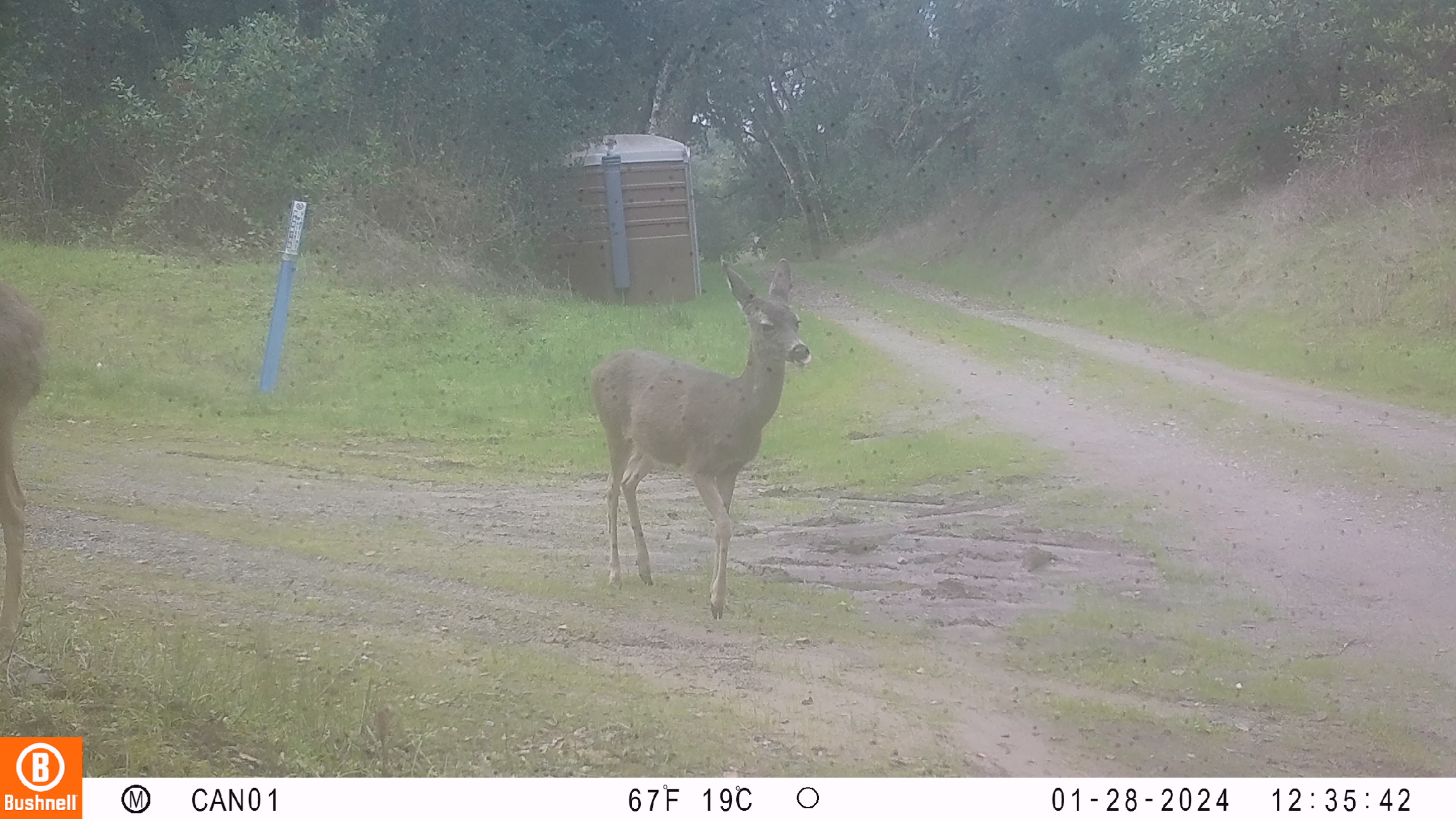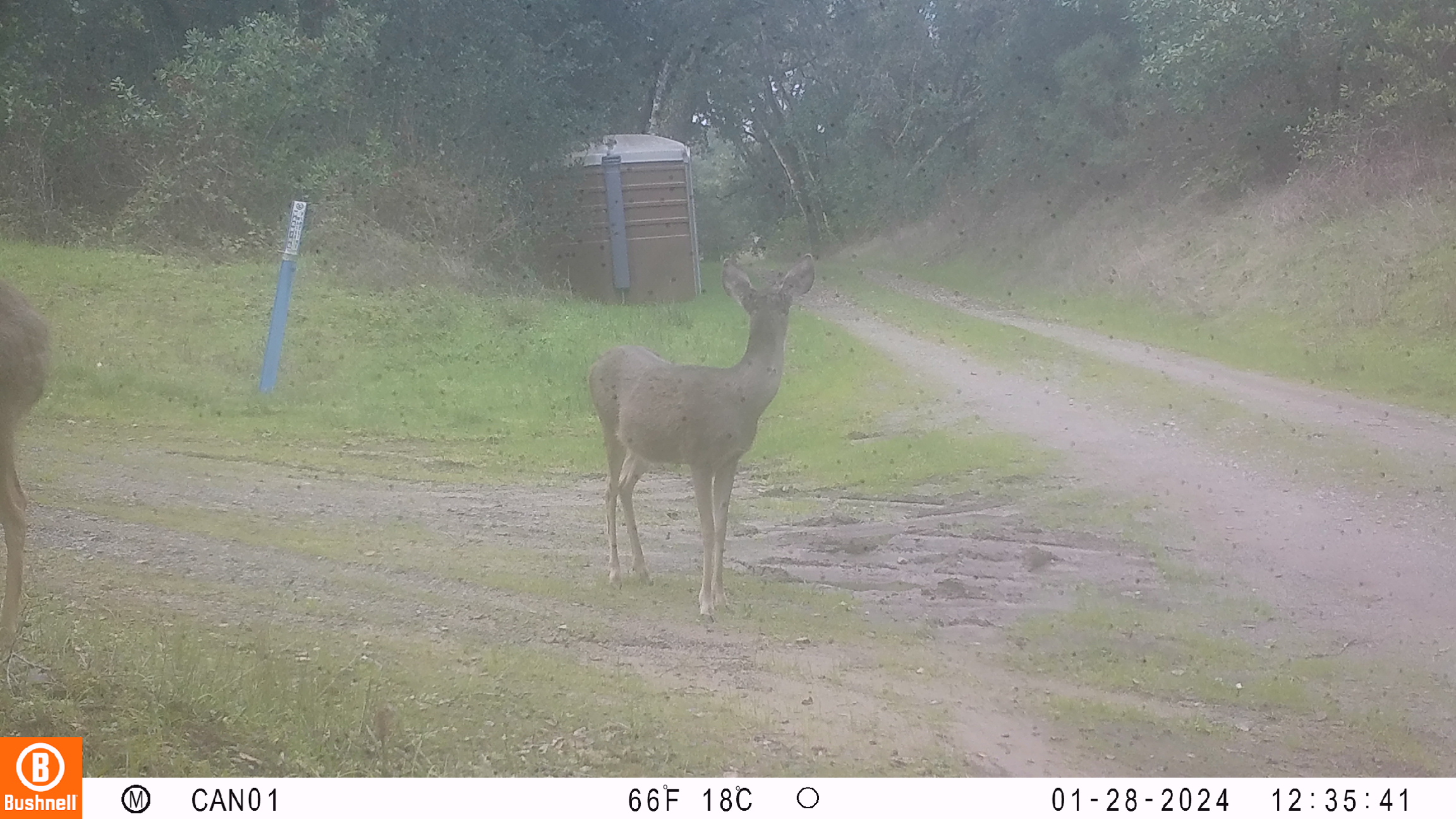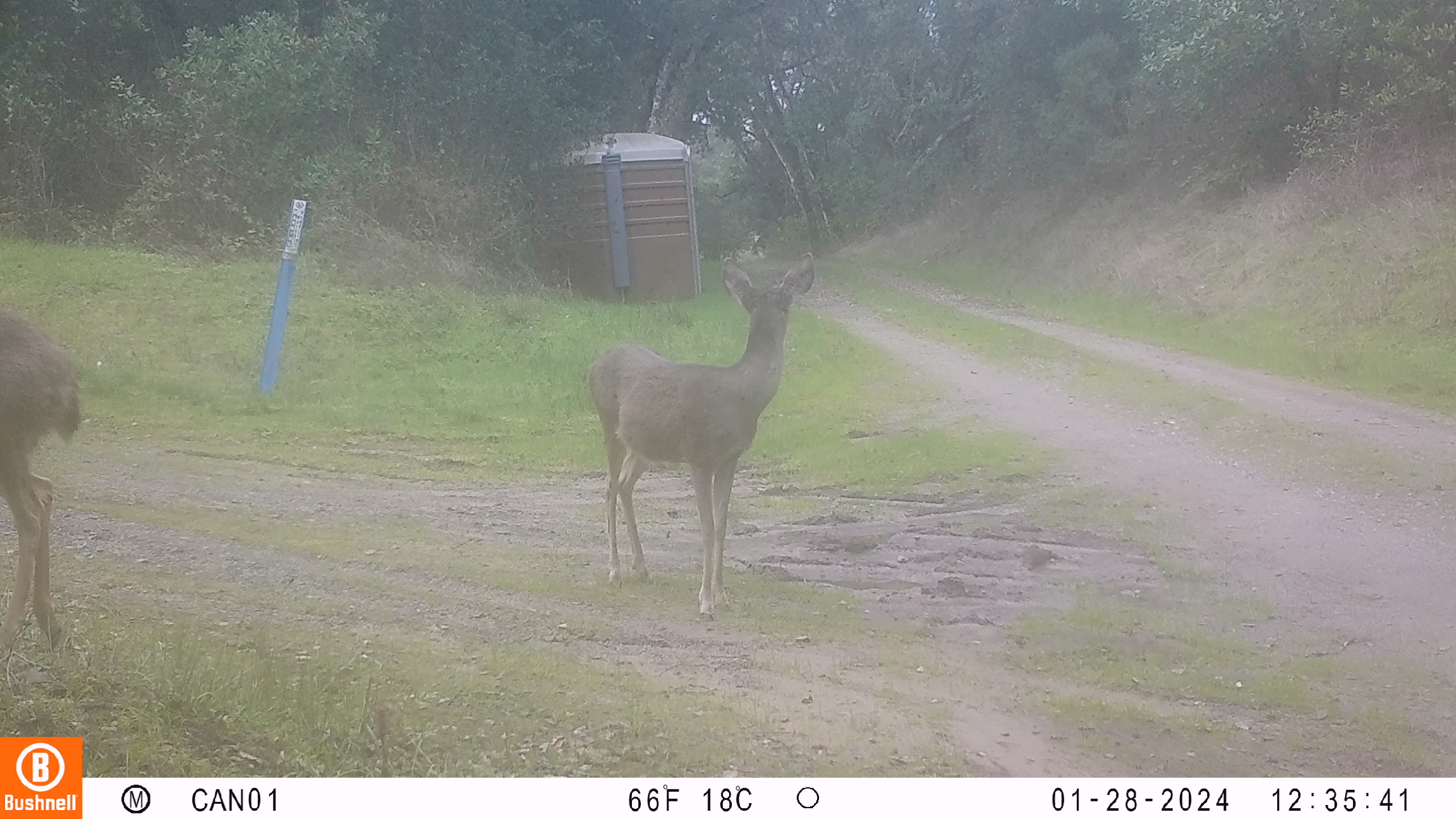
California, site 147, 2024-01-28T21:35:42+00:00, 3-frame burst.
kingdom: Animalia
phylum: Chordata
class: Mammalia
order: Artiodactyla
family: Cervidae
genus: Odocoileus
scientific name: Odocoileus hemionus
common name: mule deer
Mule deer (Odocoileus hemionus).